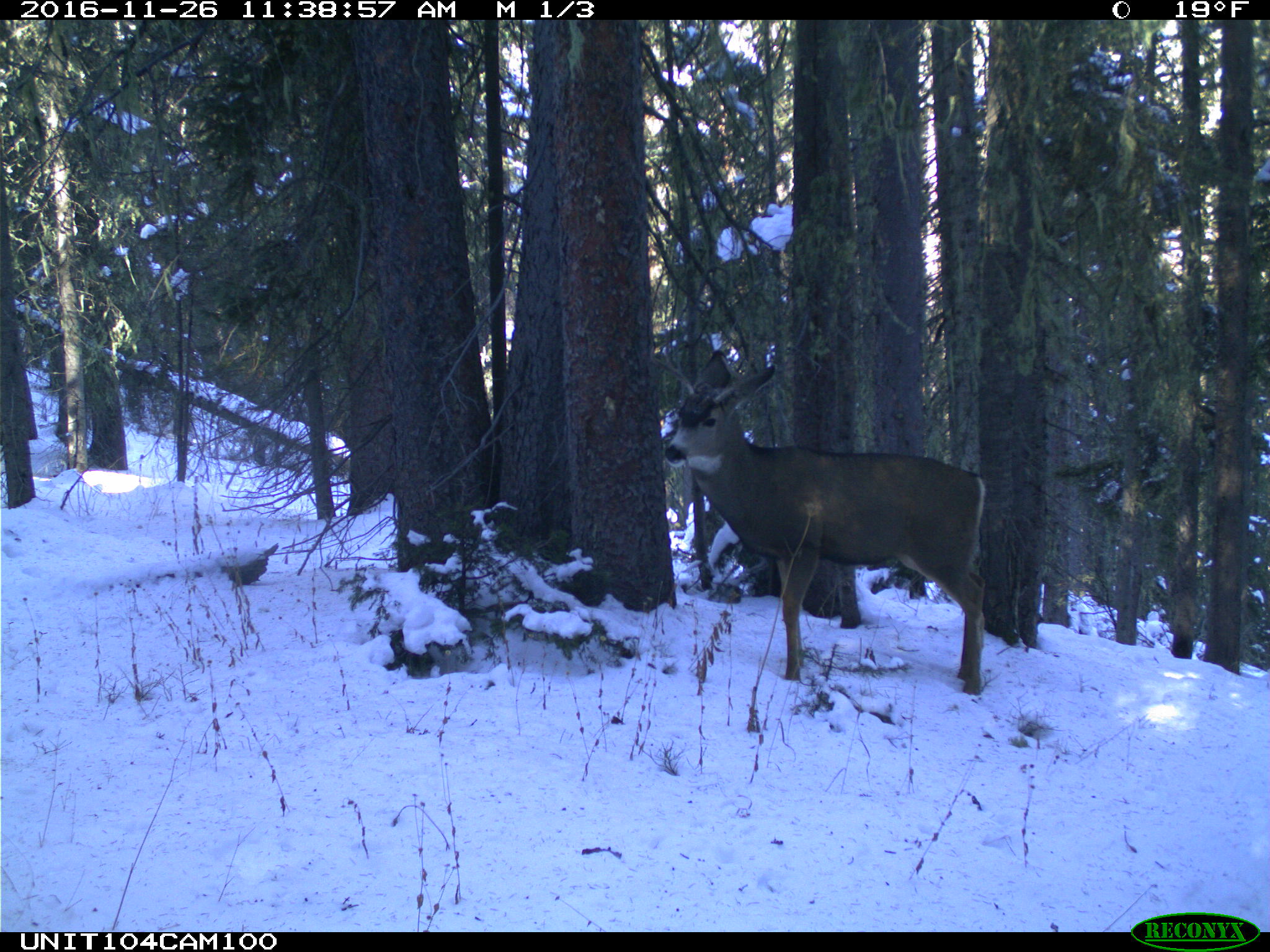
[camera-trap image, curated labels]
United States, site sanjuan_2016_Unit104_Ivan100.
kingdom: Animalia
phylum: Chordata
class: Mammalia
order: Artiodactyla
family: Cervidae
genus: Odocoileus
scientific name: Odocoileus hemionus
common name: mule deer